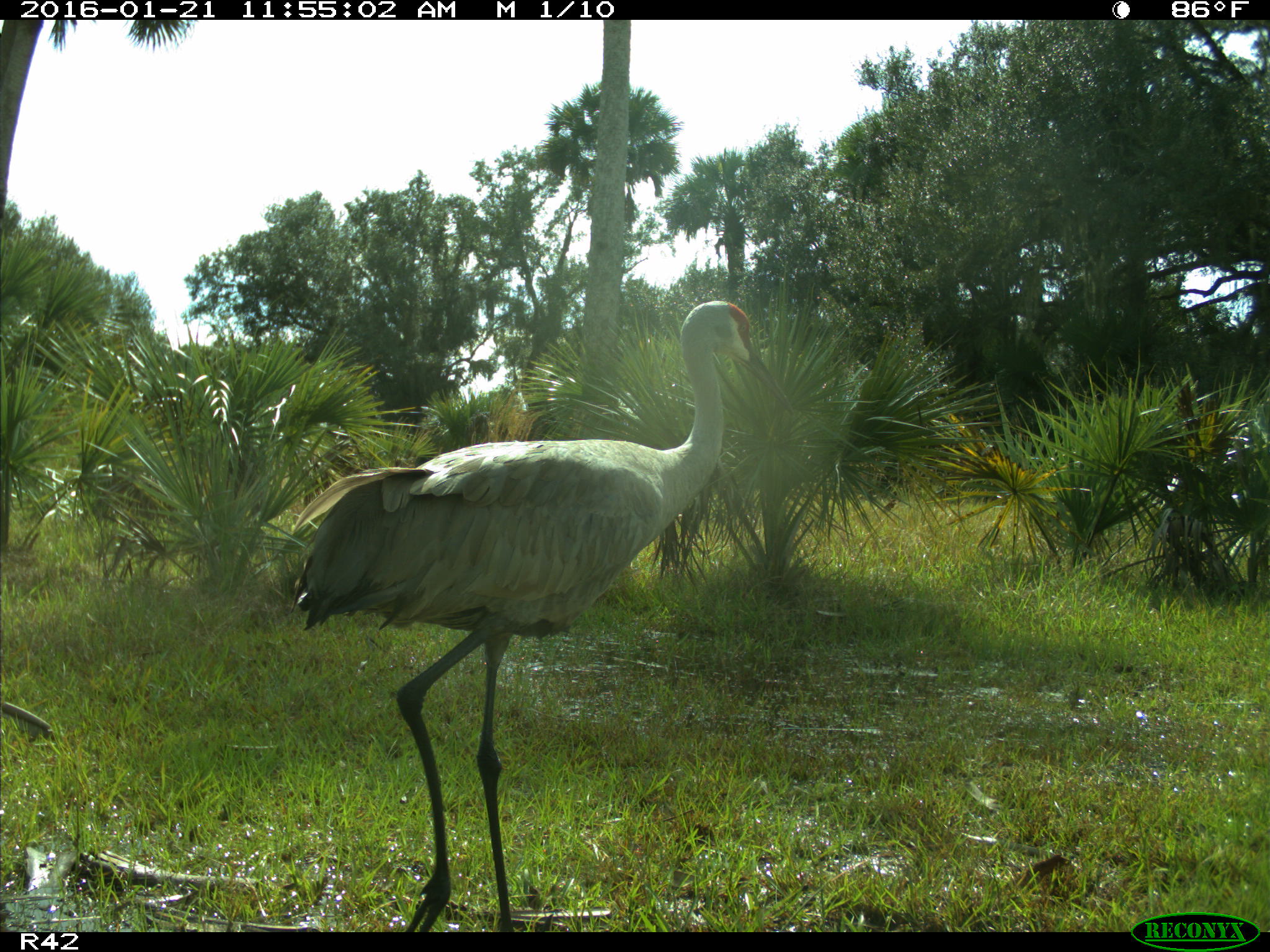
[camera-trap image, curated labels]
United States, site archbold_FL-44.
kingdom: Animalia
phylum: Chordata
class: Aves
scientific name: Aves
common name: birds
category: unidentified bird